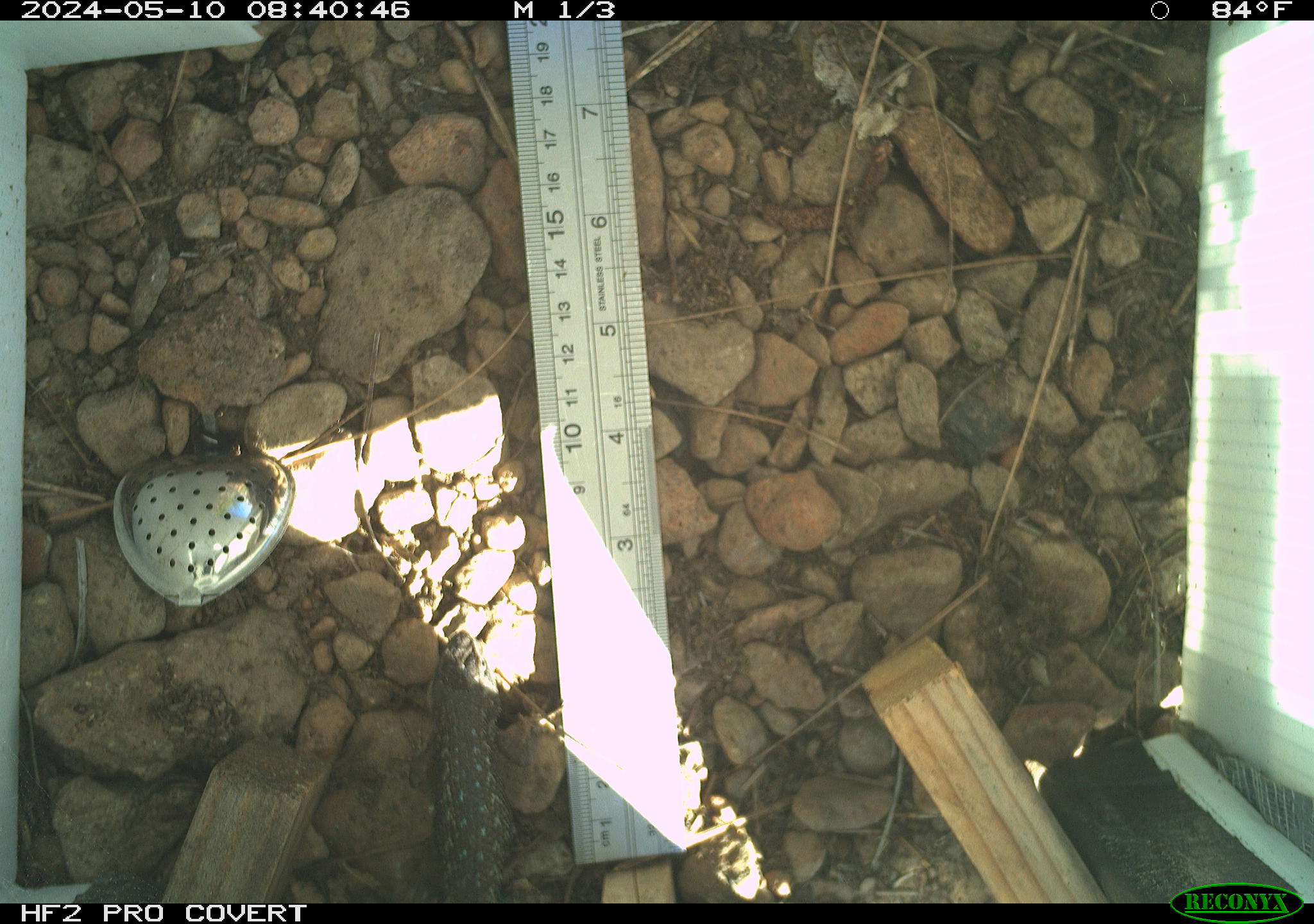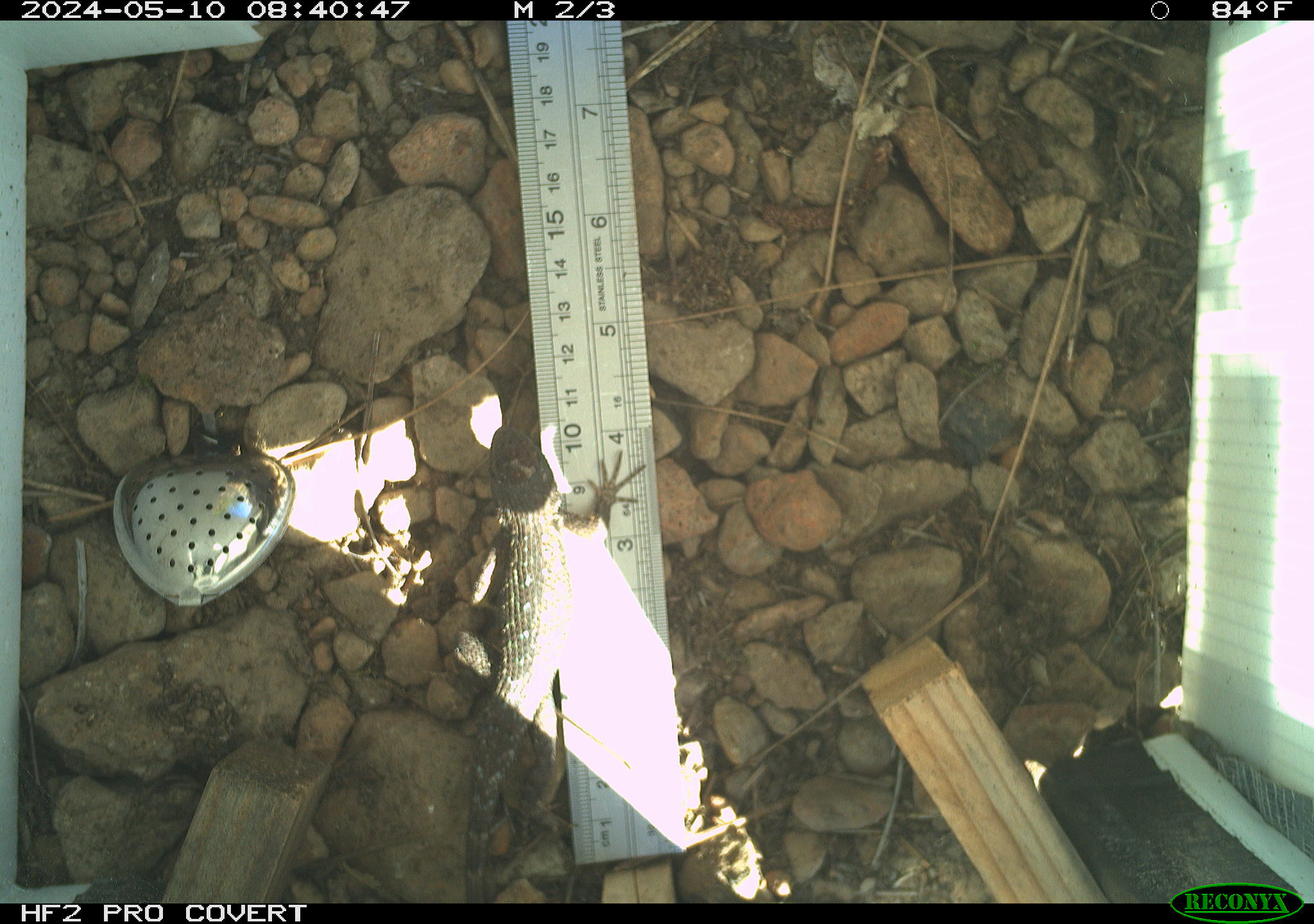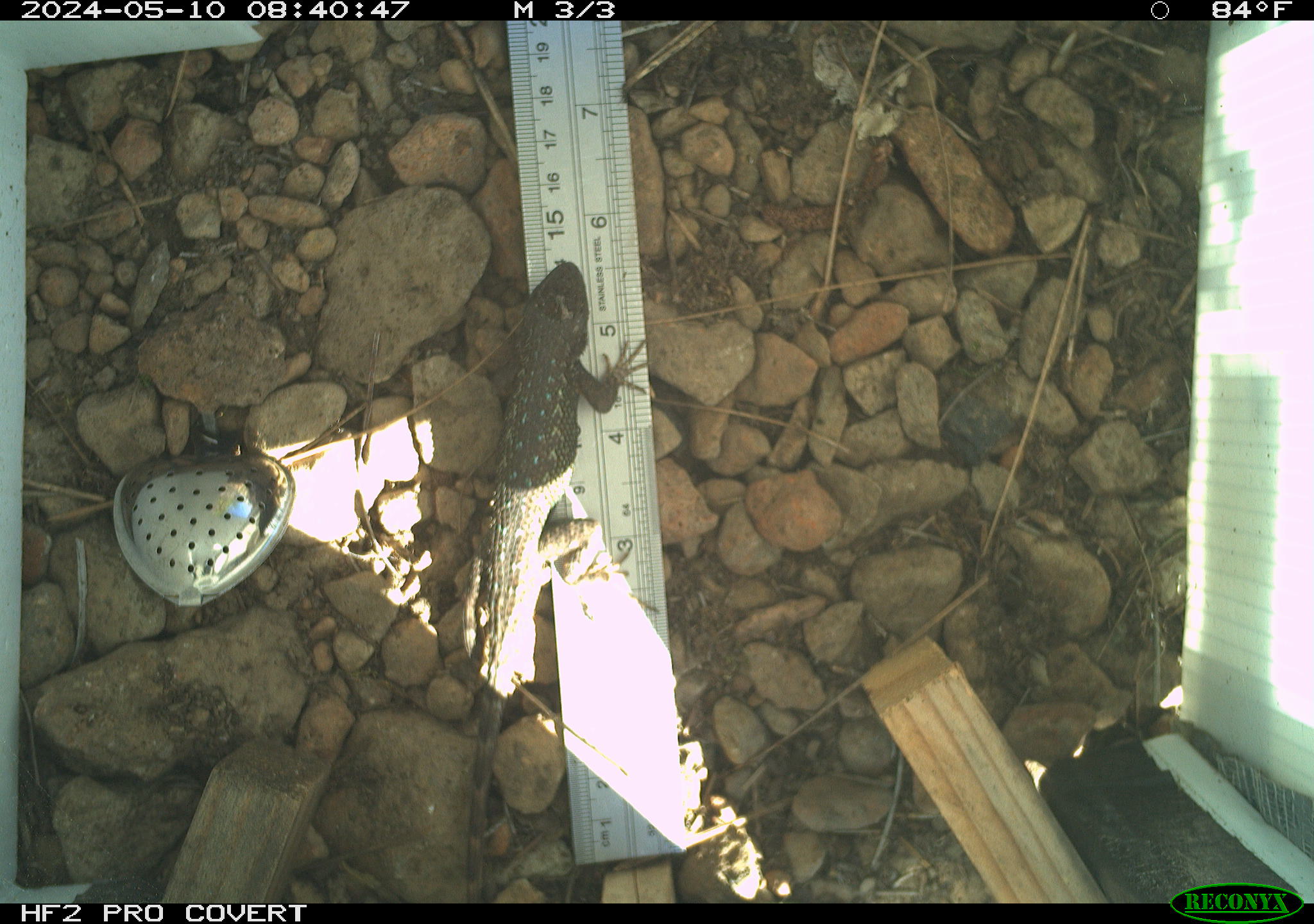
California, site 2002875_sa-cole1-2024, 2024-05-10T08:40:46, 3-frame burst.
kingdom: Animalia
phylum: Chordata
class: Reptilia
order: Squamata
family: Phrynosomatidae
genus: Sceloporus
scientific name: Sceloporus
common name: spiny lizards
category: sceloporus species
Sceloporus species (spiny lizards) (Sceloporus).